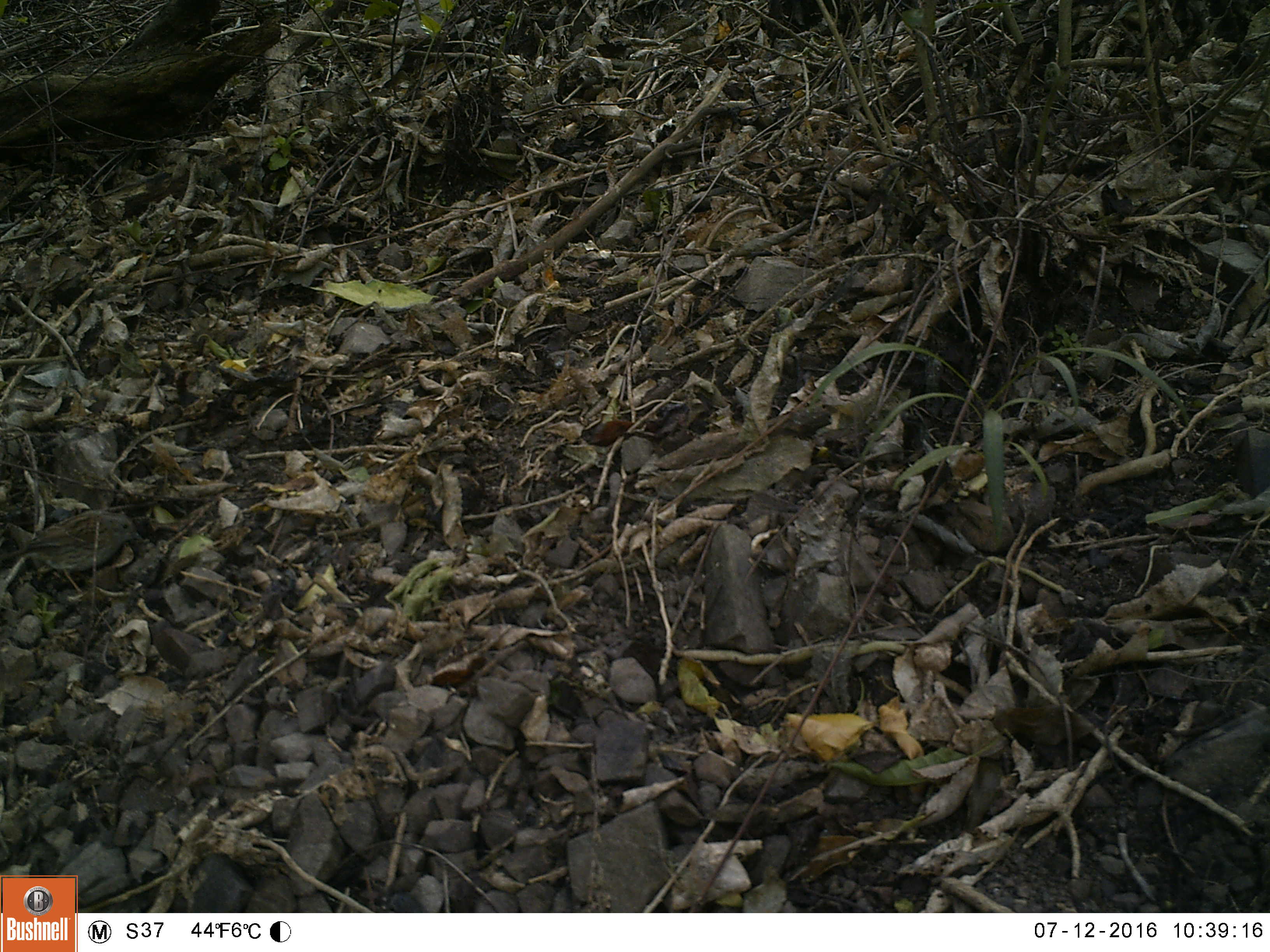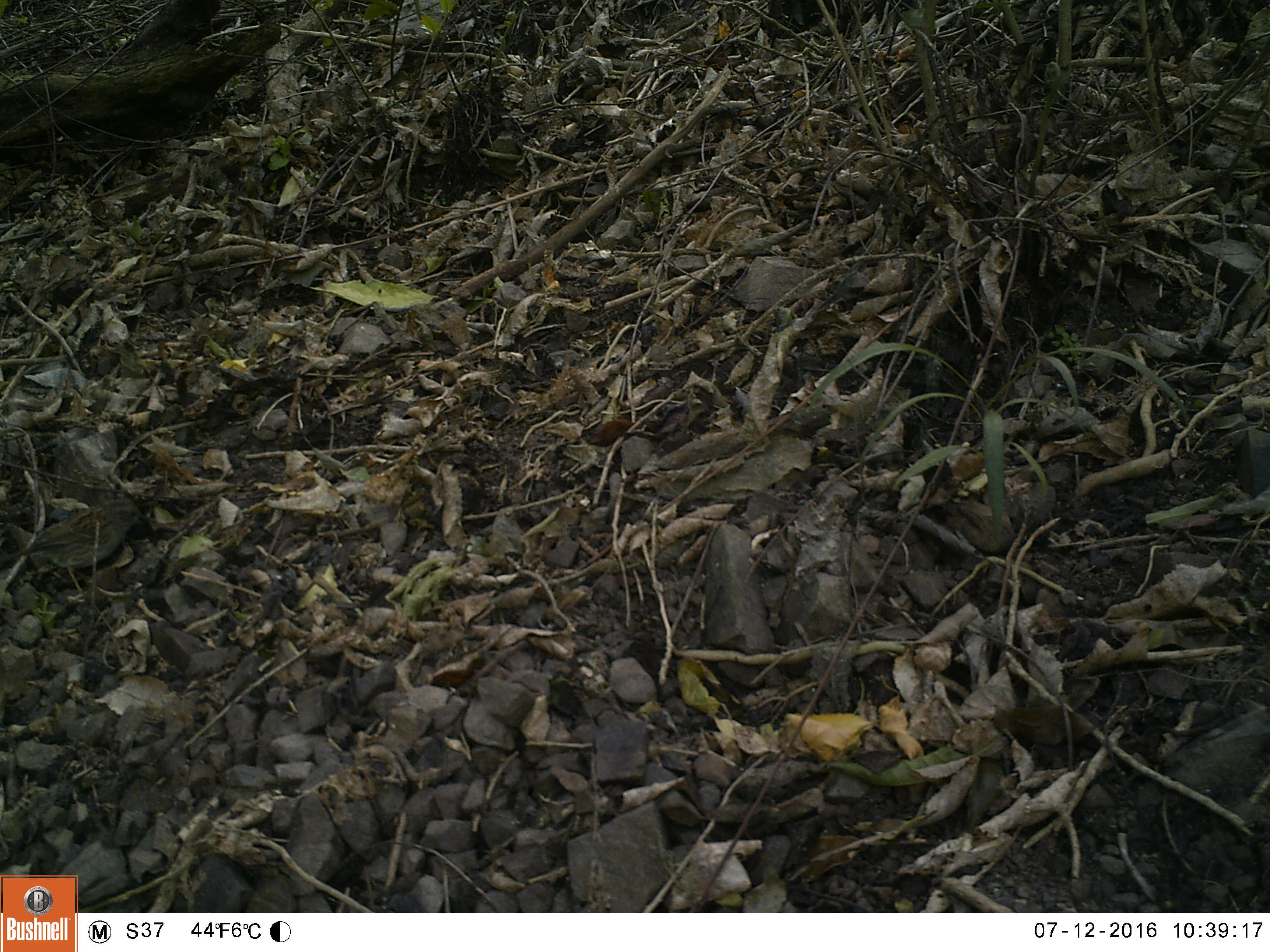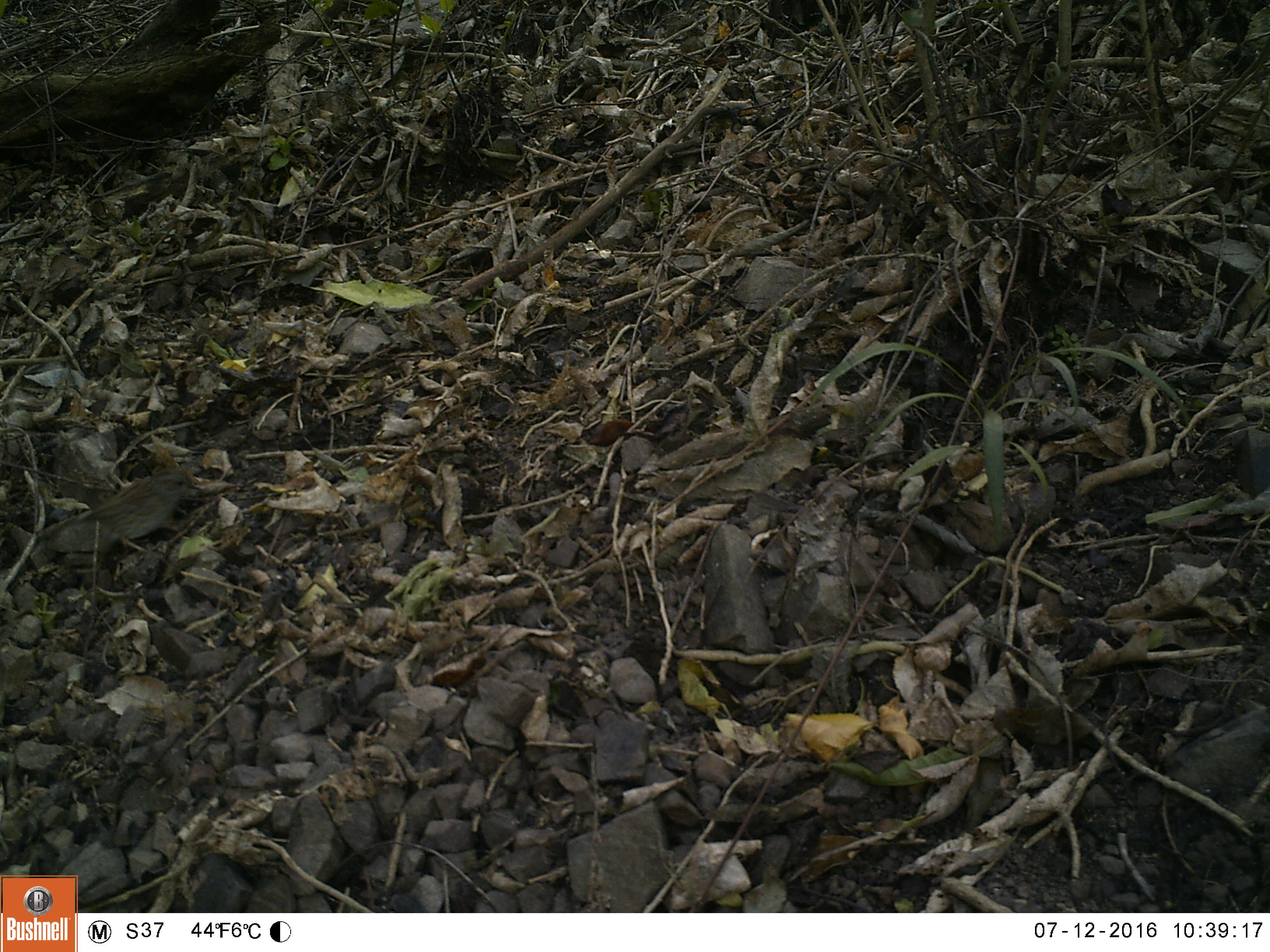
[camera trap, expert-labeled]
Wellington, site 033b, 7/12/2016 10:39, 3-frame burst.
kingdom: Animalia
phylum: Chordata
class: Aves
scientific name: Aves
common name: bird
Bird (Aves).